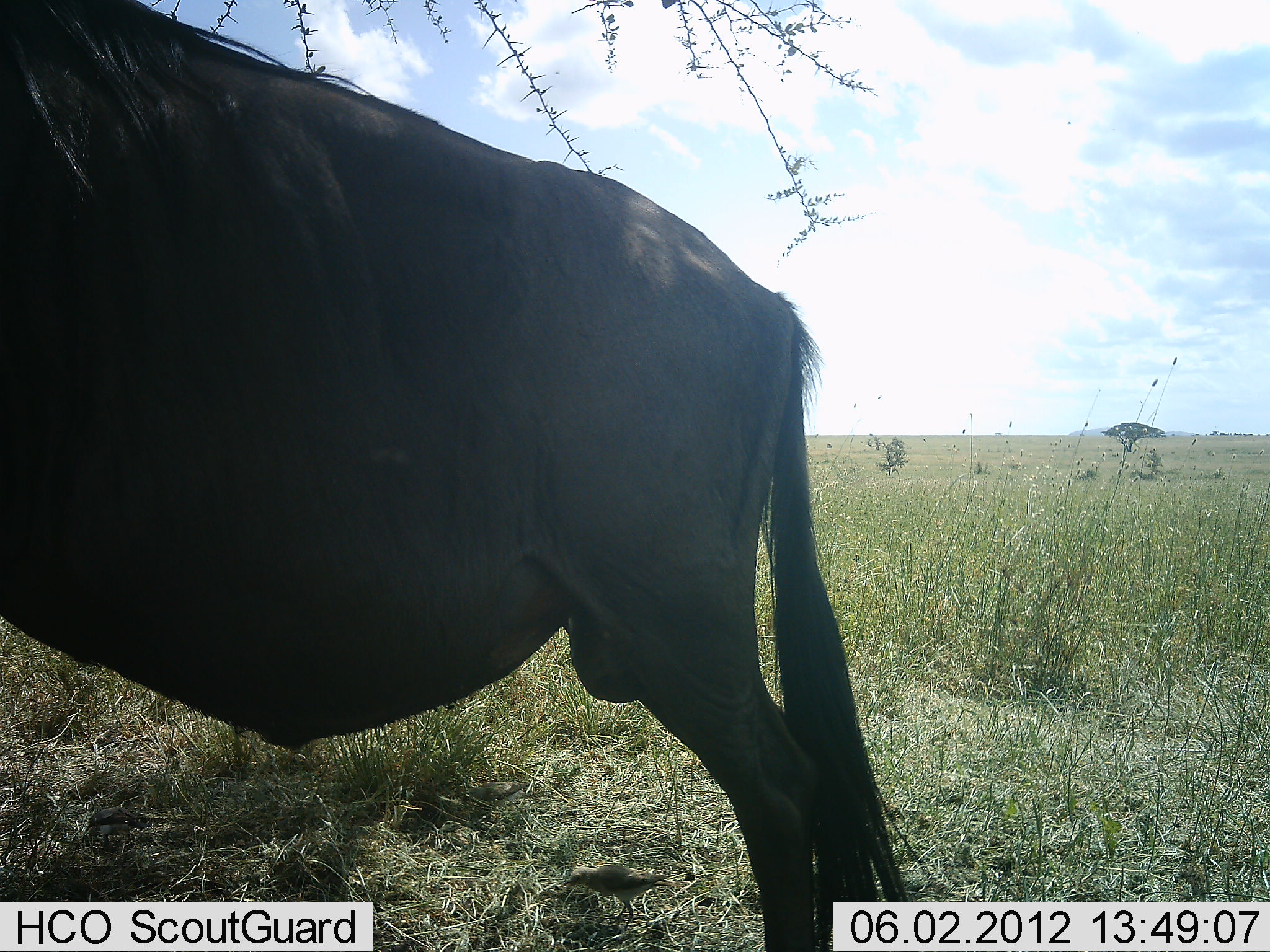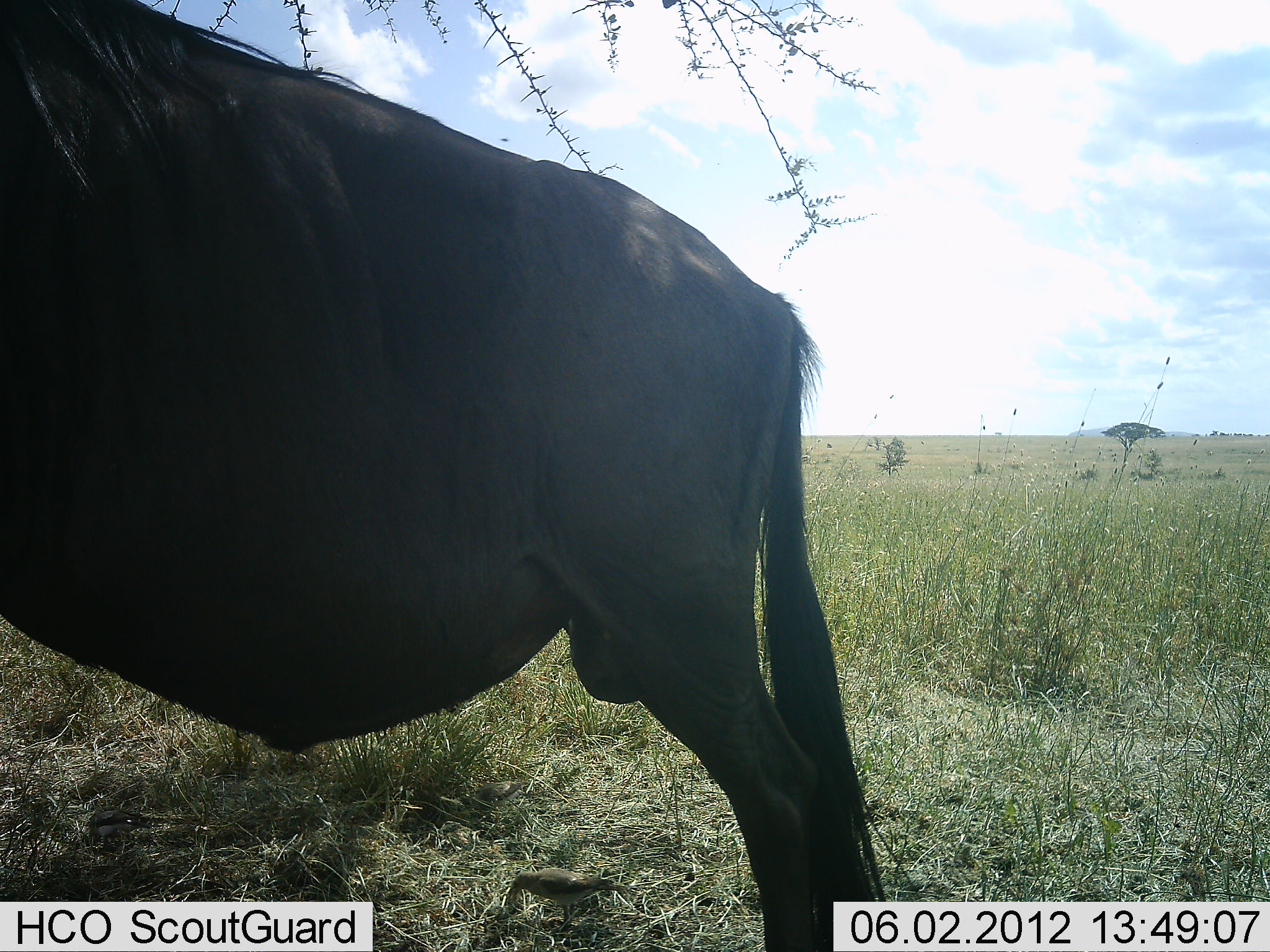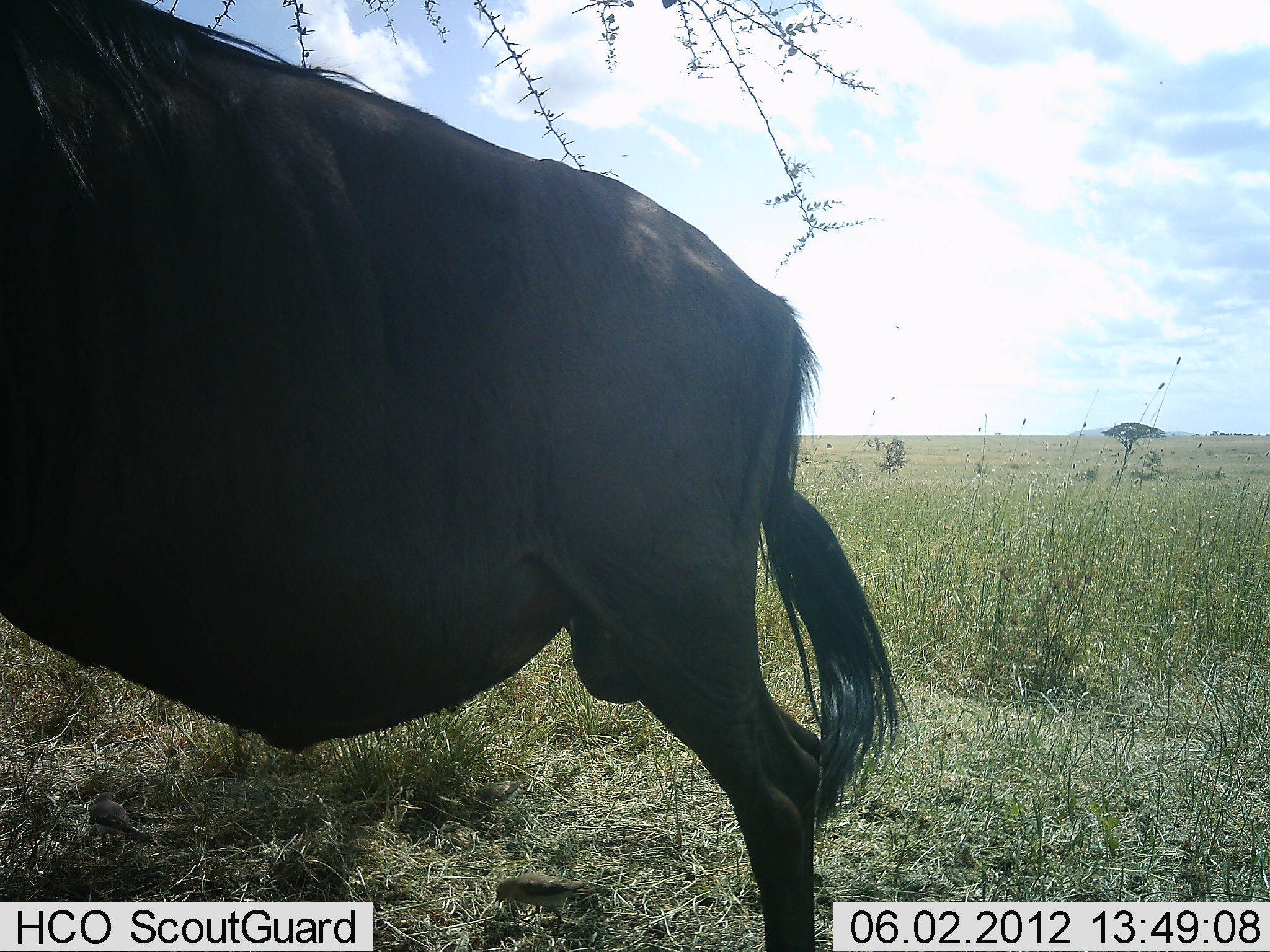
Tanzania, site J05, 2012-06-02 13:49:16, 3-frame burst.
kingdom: Animalia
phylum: Chordata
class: Mammalia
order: Artiodactyla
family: Bovidae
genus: Connochaetes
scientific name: Connochaetes taurinus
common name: blue wildebeest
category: wildebeest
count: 1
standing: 100%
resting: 10%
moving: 0%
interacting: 0%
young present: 10%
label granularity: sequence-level